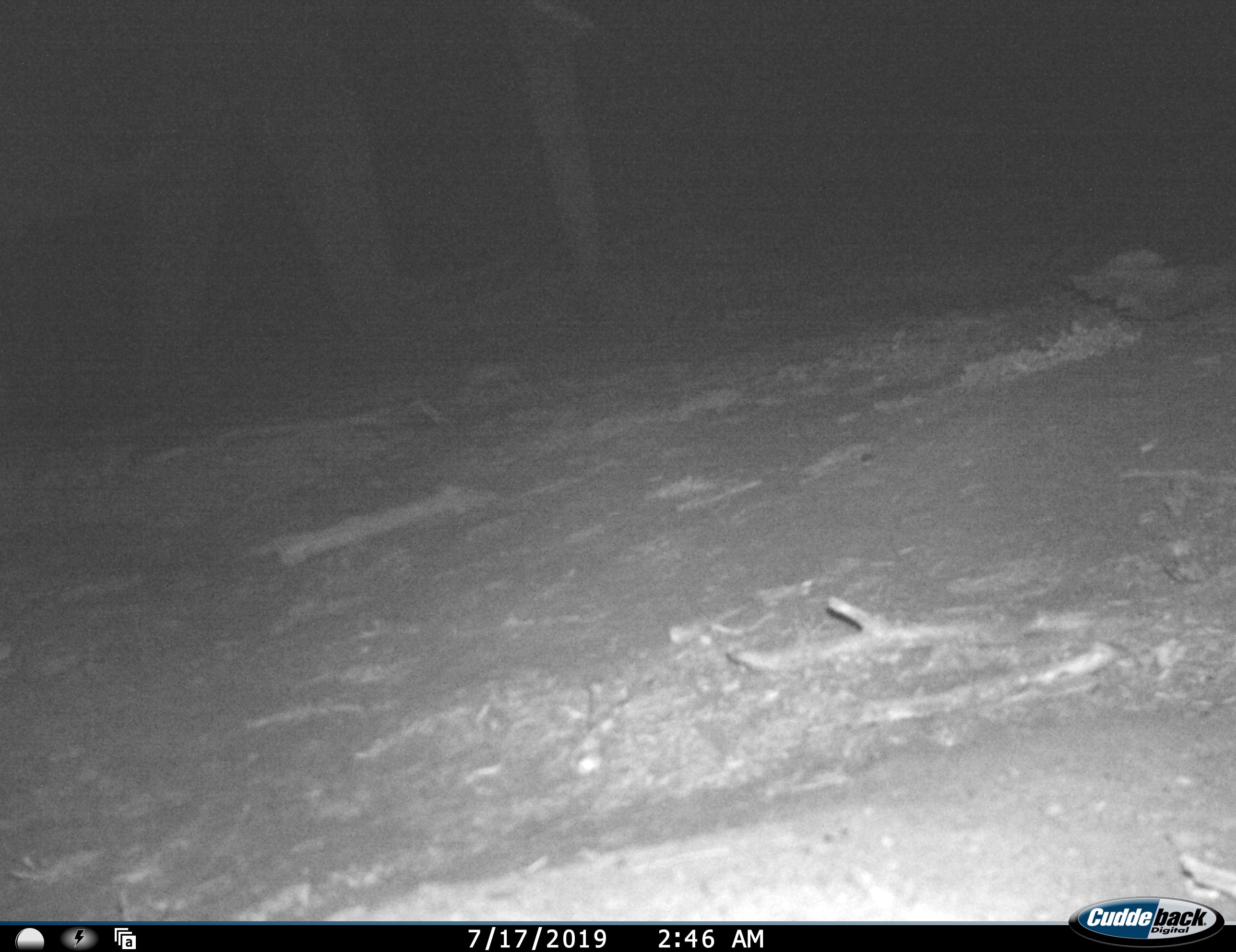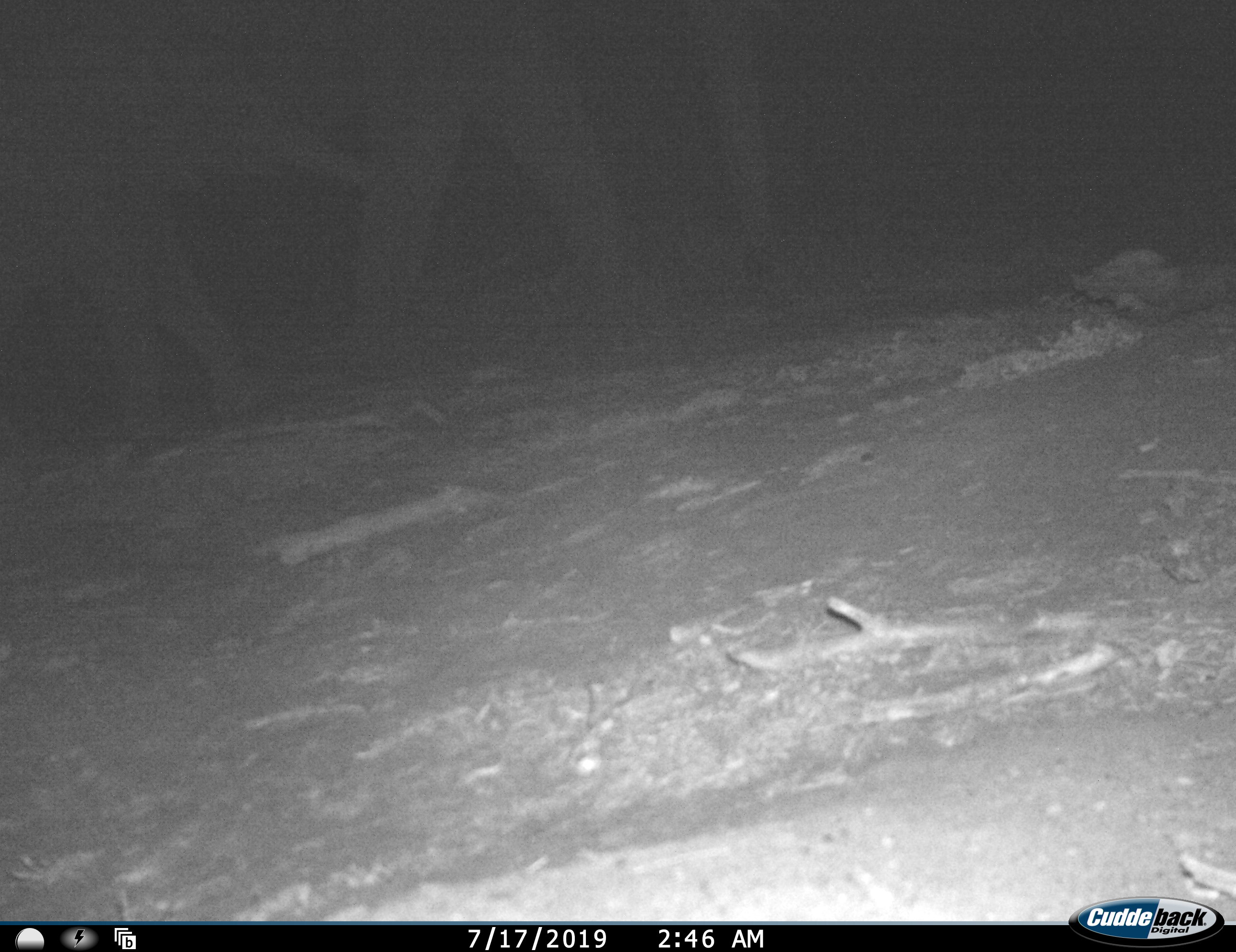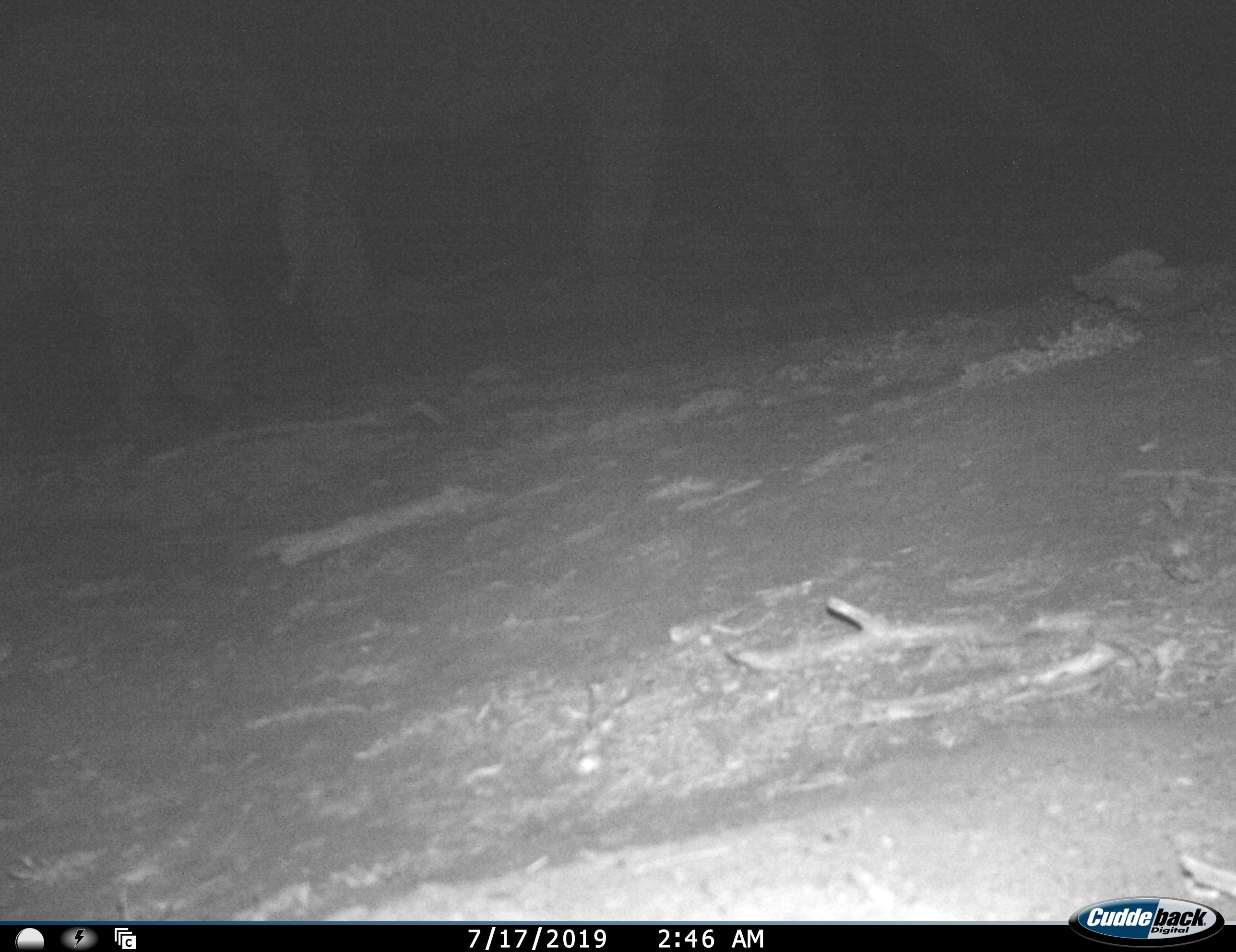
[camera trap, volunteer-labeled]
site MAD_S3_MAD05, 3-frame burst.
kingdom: Animalia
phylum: Chordata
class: Mammalia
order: Proboscidea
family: Elephantidae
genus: Loxodonta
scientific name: Loxodonta africana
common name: african bush elephant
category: elephant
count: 2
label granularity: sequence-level